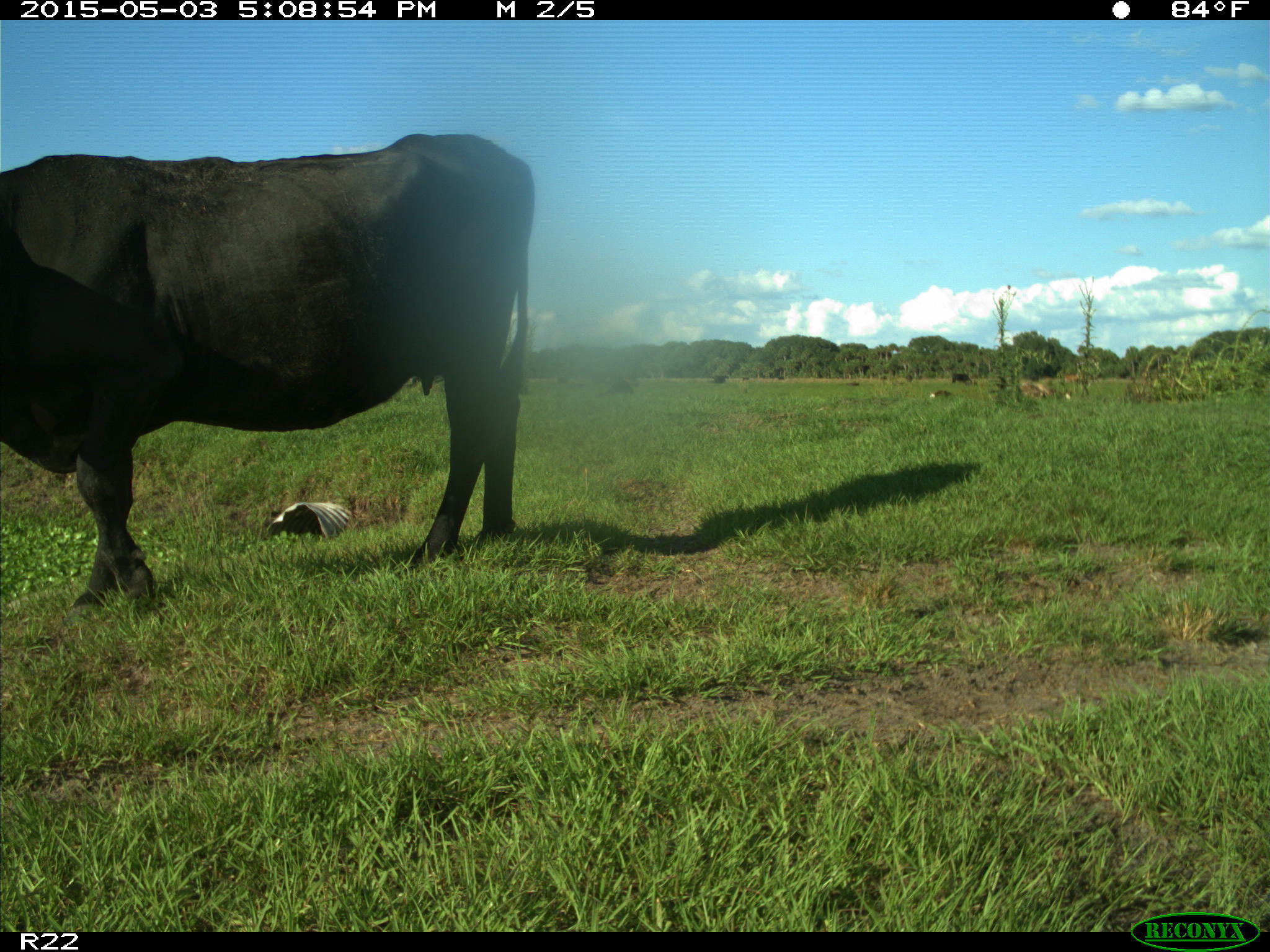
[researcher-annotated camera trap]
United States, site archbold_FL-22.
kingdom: Animalia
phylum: Chordata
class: Mammalia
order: Artiodactyla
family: Bovidae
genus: Bos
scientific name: Bos taurus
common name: domestic cow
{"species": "Bos taurus (domestic cow)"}